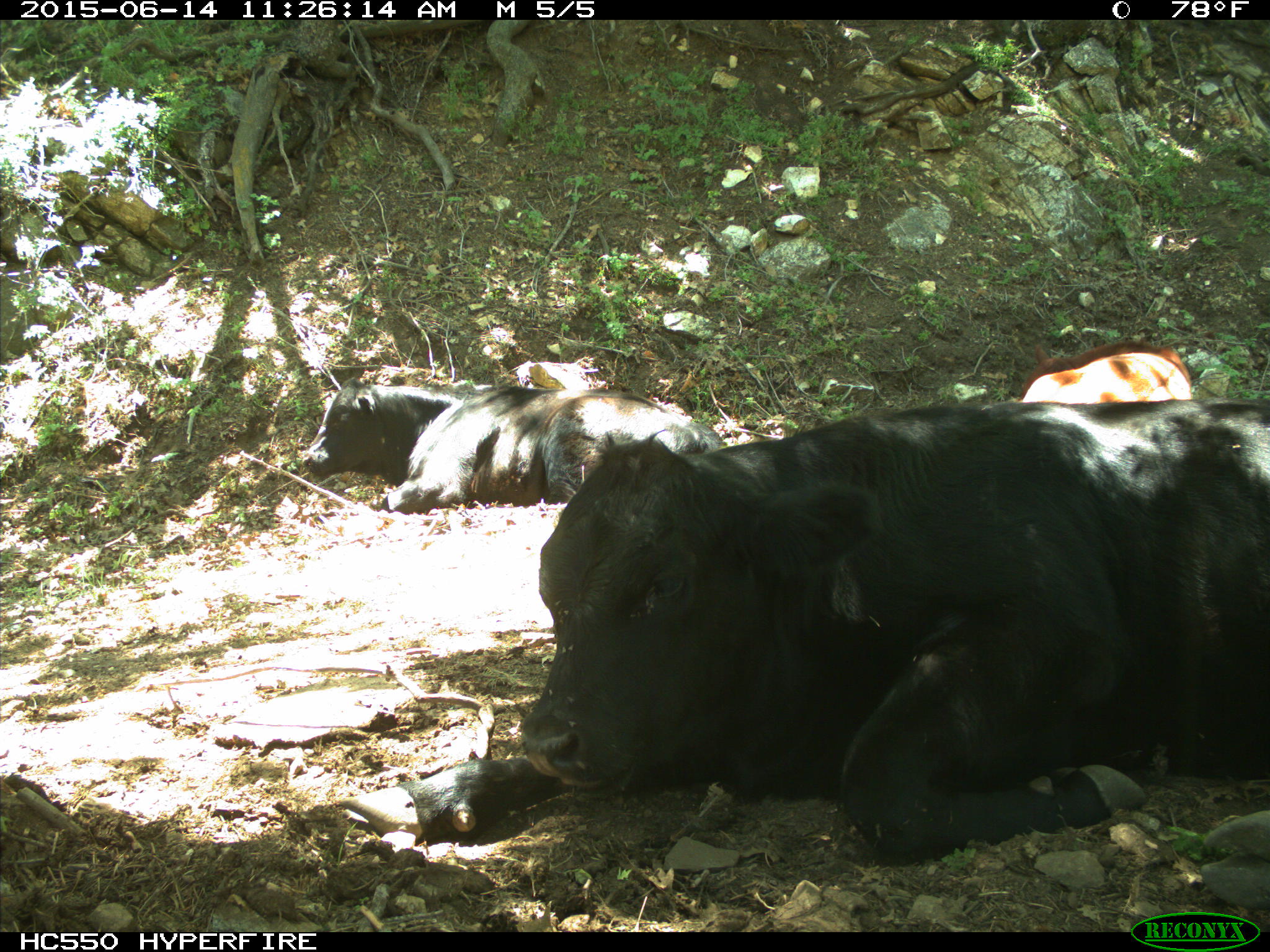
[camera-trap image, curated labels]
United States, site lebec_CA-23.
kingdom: Animalia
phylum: Chordata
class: Mammalia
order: Artiodactyla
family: Bovidae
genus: Bos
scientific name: Bos taurus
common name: domestic cow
Bos taurus (domestic cow).